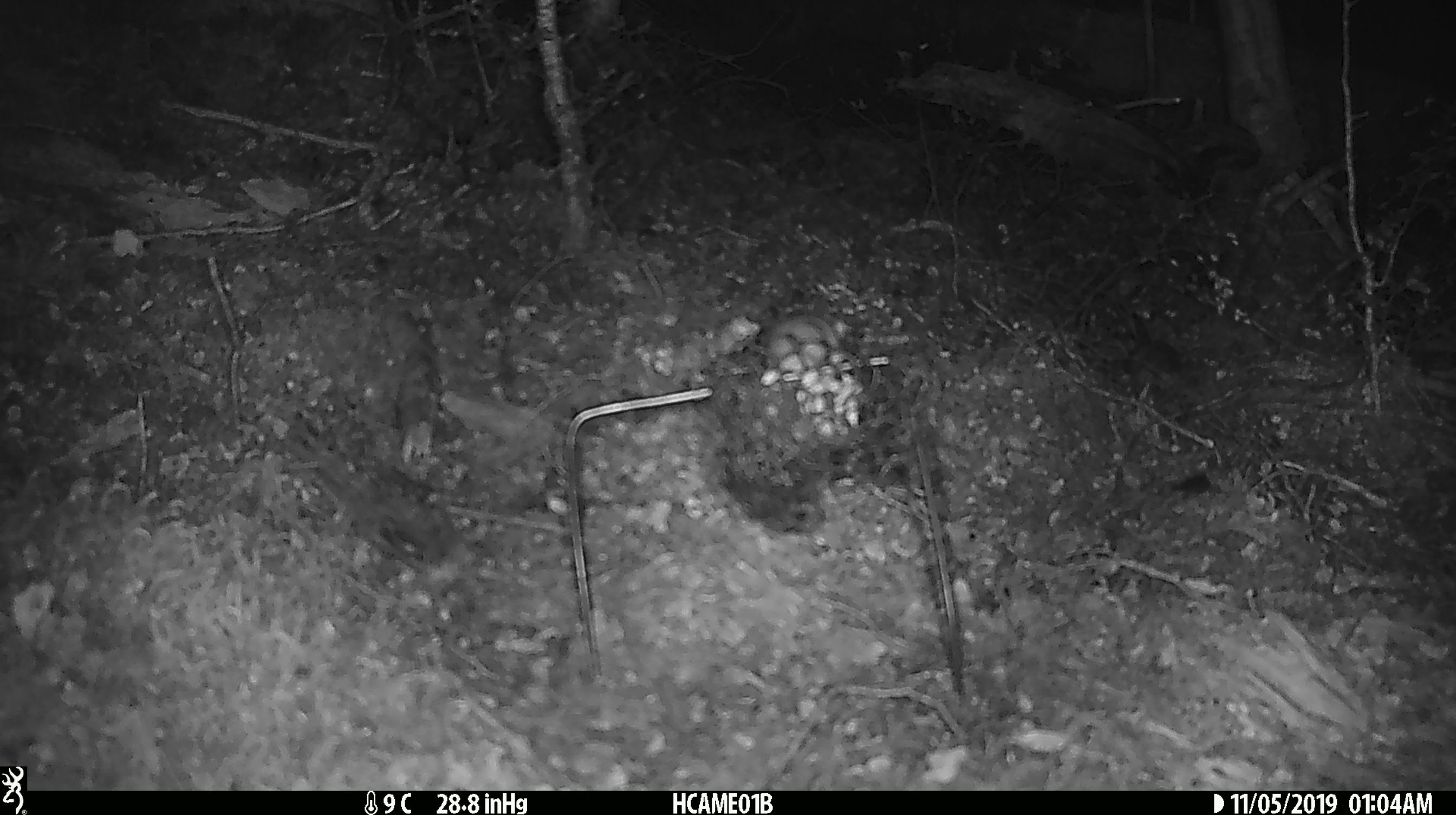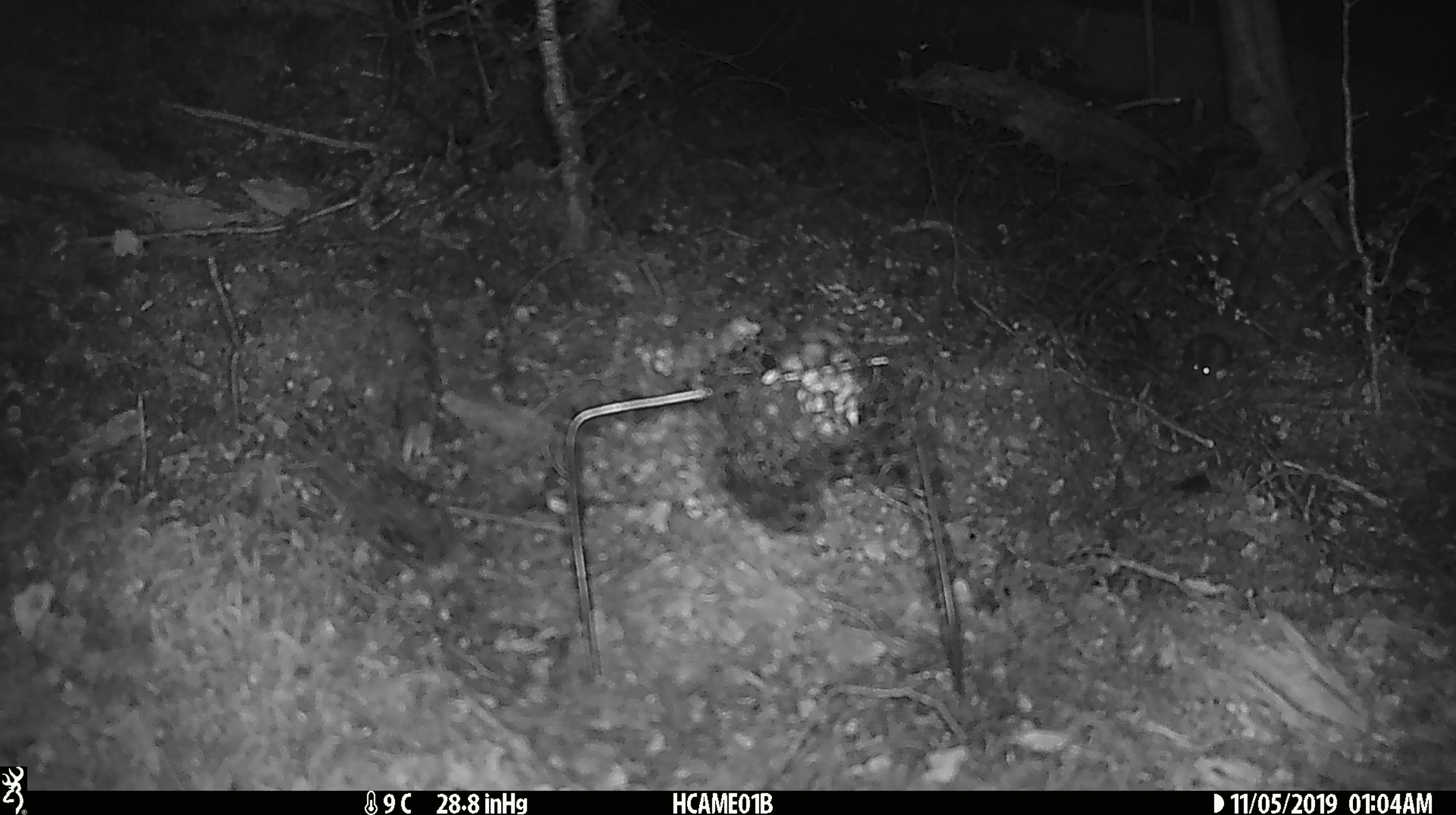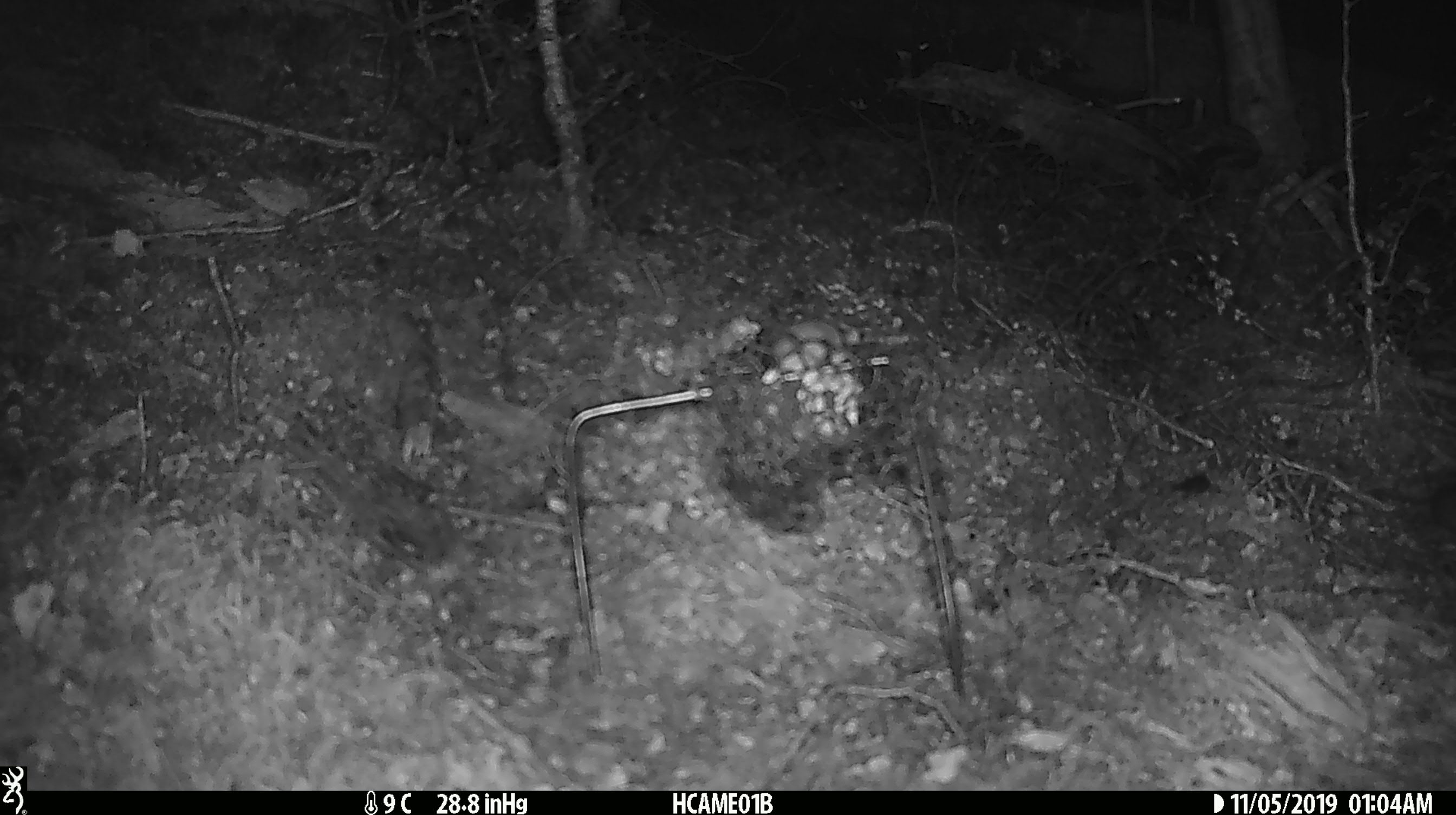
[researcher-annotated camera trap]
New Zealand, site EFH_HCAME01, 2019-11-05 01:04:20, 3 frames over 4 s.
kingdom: Animalia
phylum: Chordata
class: Mammalia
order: Rodentia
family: Muridae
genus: Mus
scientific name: Mus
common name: mouse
Mouse (Mus).